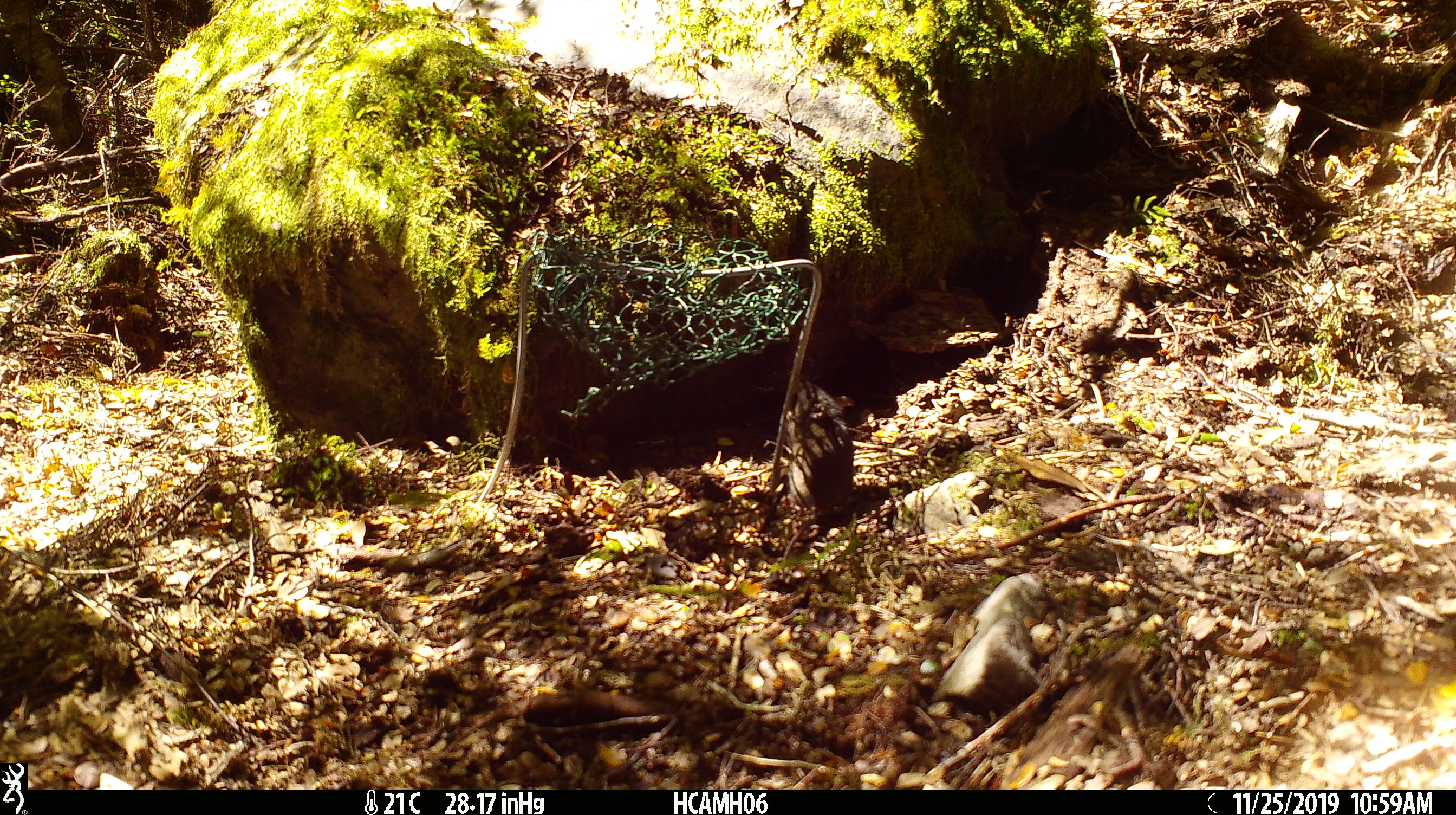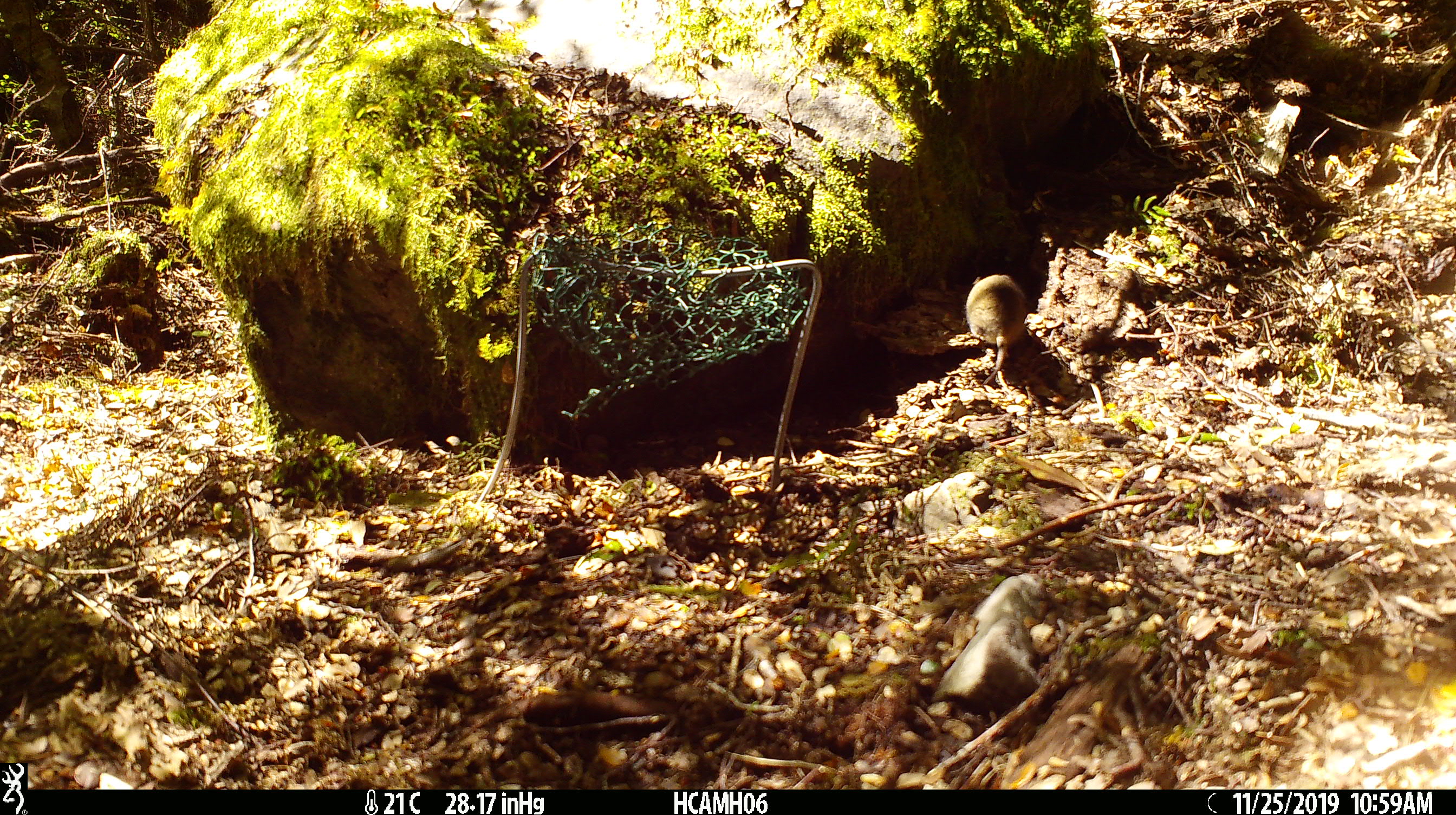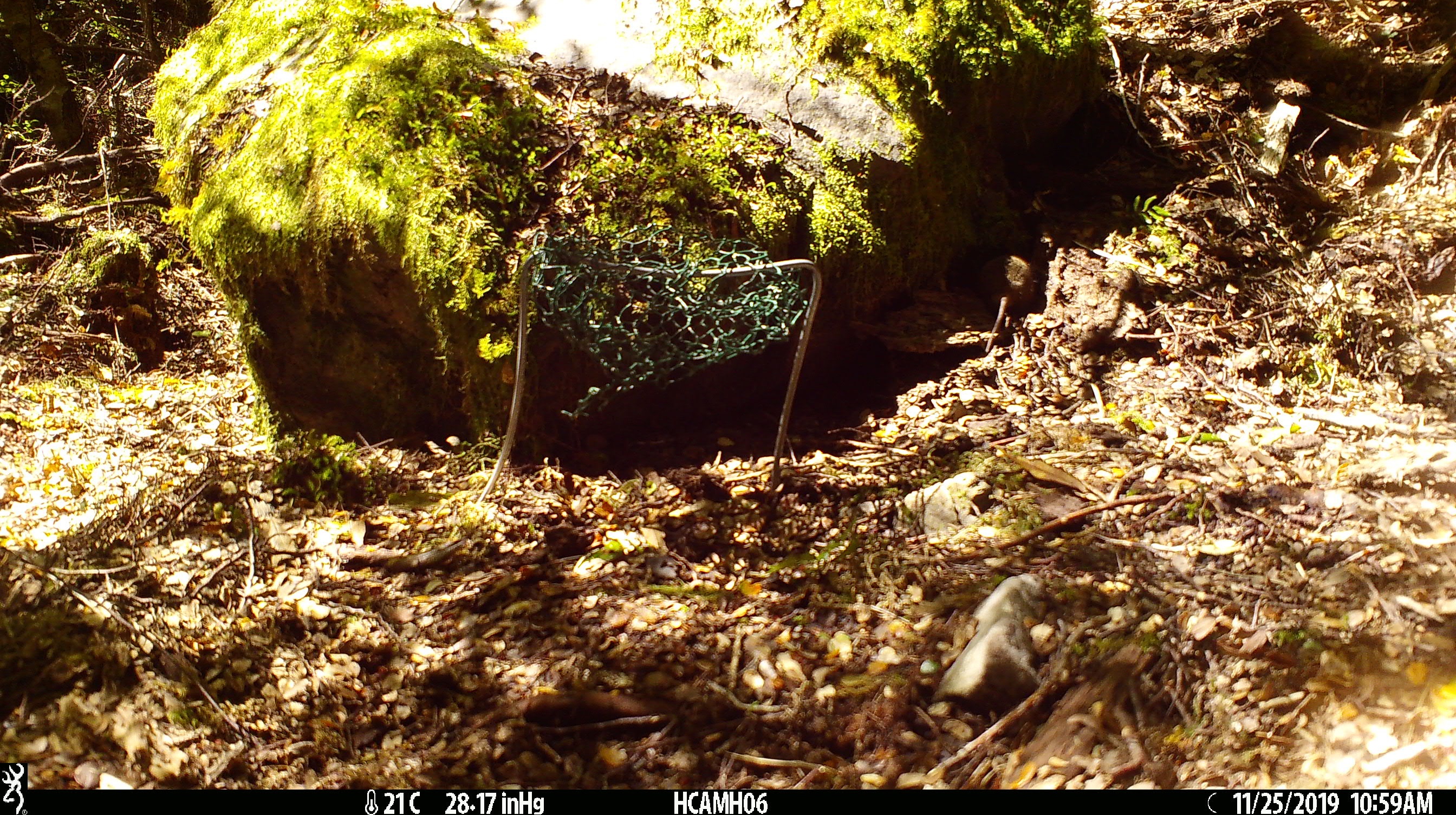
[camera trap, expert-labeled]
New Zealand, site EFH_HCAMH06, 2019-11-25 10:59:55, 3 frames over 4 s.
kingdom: Animalia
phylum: Chordata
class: Mammalia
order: Rodentia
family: Muridae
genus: Mus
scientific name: Mus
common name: mouse